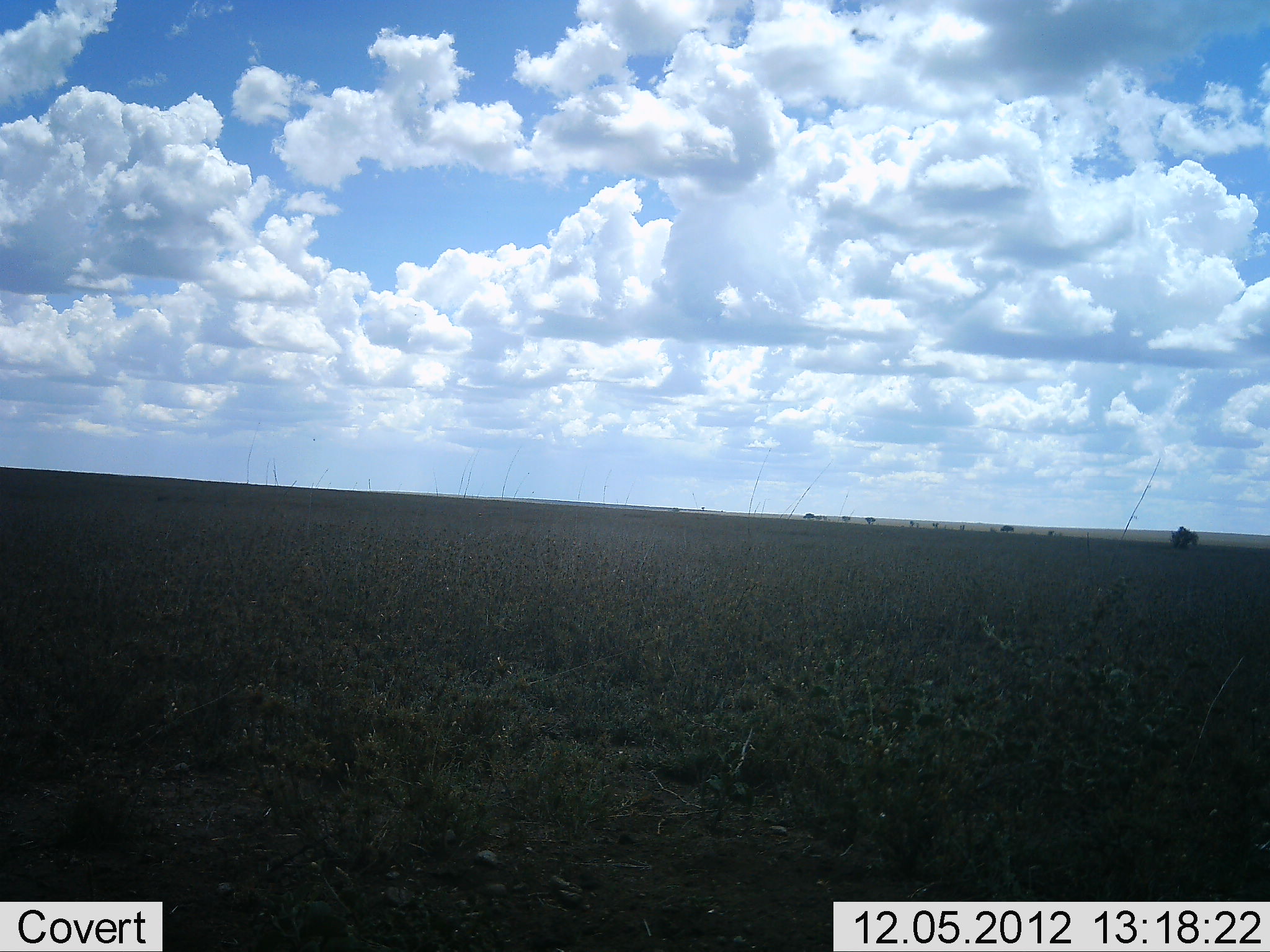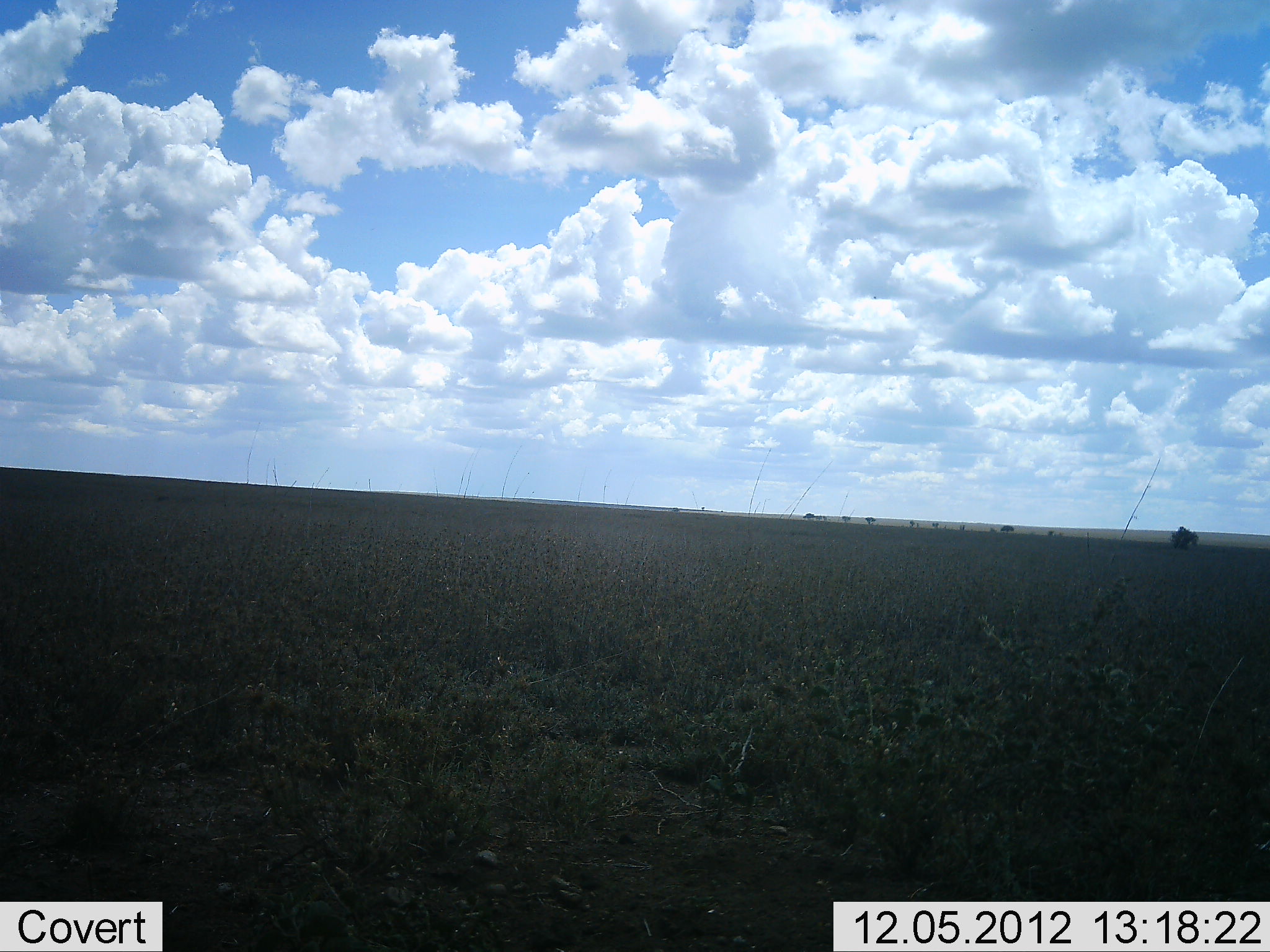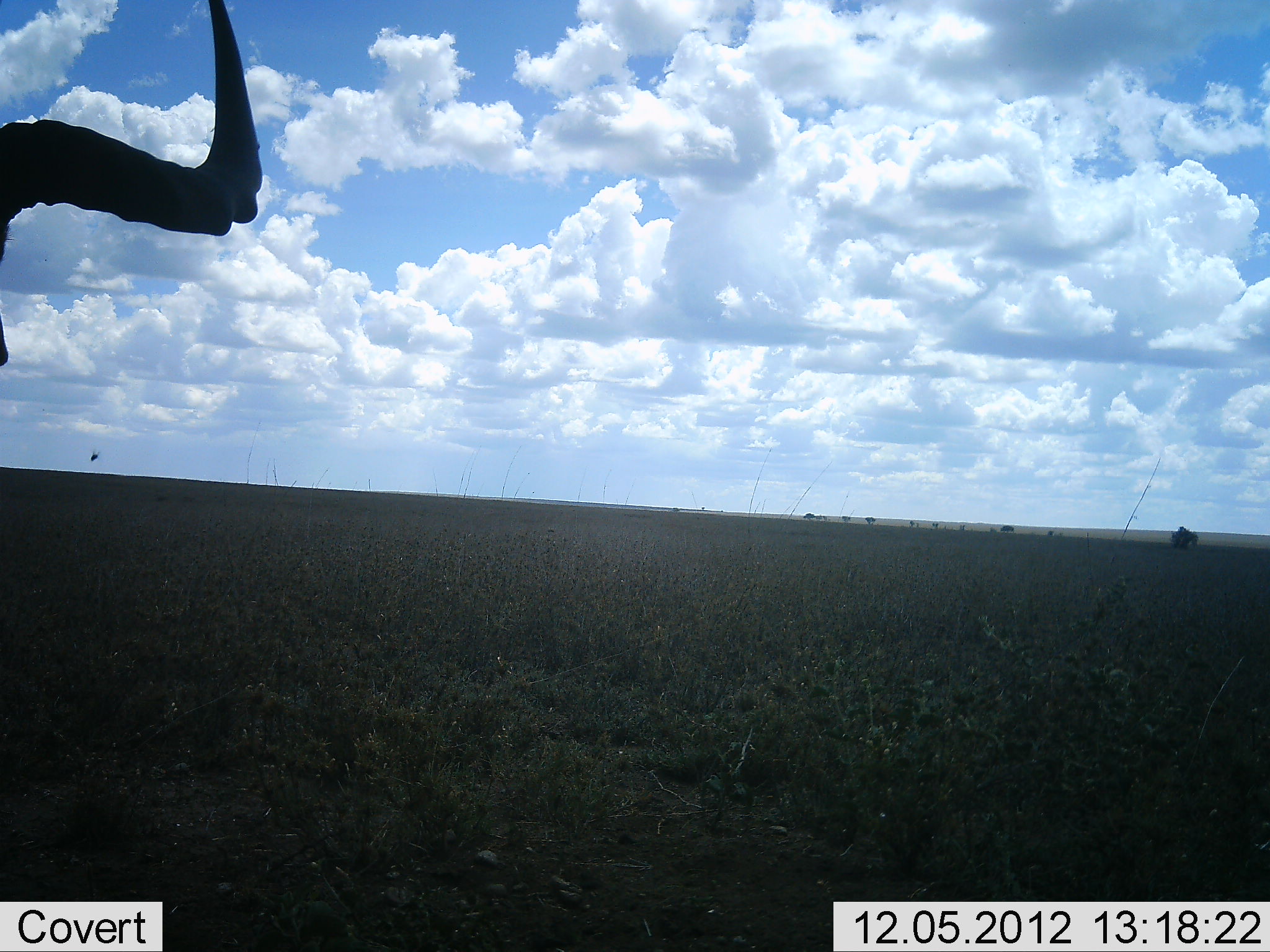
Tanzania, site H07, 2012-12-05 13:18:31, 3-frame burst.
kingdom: Animalia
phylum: Chordata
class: Mammalia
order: Artiodactyla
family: Bovidae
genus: Connochaetes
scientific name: Connochaetes taurinus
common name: blue wildebeest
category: wildebeest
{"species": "wildebeest (blue wildebeest) (Connochaetes taurinus)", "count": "1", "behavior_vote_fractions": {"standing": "50%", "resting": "0%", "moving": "50%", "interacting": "0%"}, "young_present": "0%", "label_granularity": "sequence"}